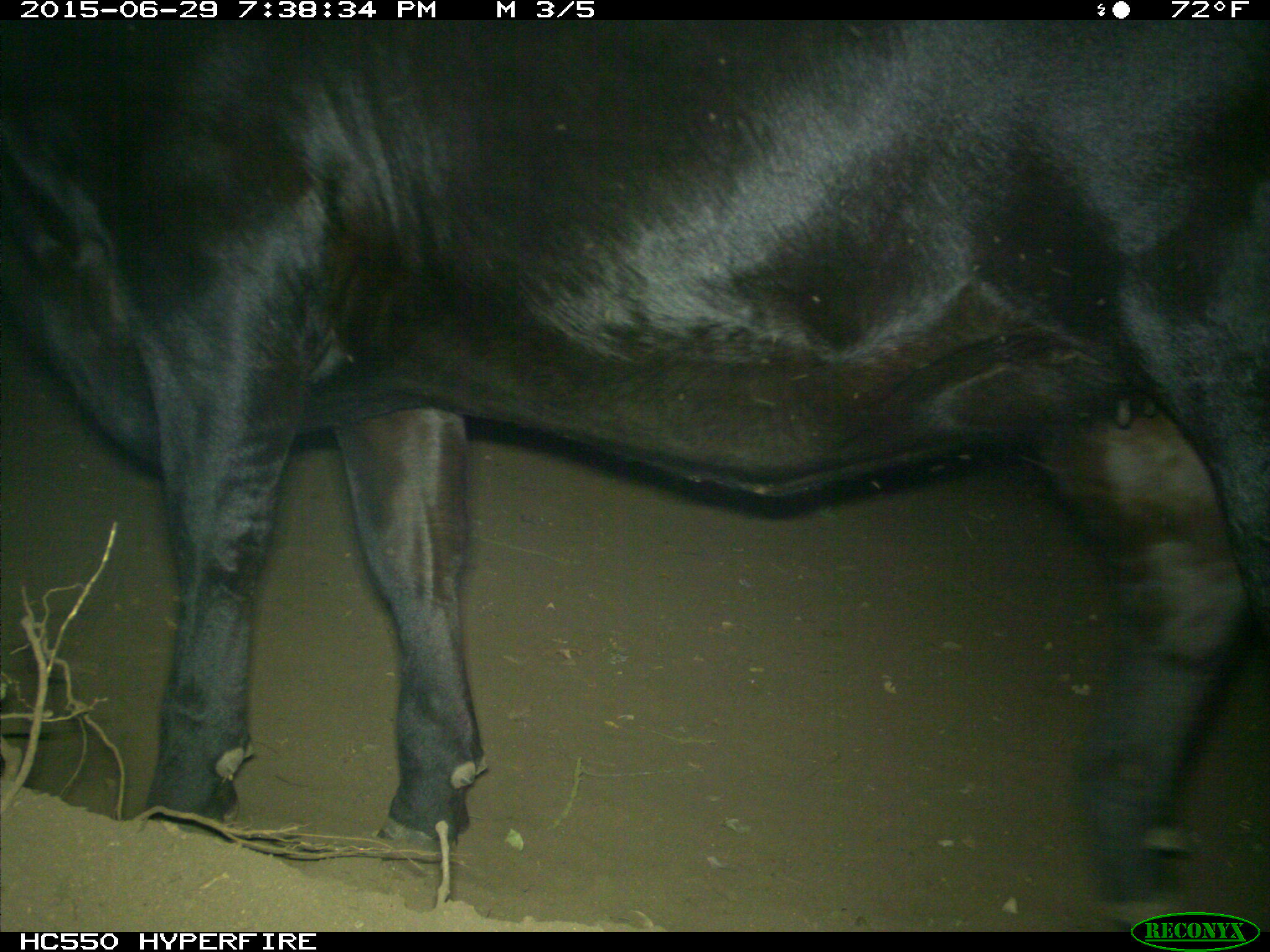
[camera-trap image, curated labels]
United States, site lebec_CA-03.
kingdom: Animalia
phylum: Chordata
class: Mammalia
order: Artiodactyla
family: Bovidae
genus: Bos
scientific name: Bos taurus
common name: domestic cow